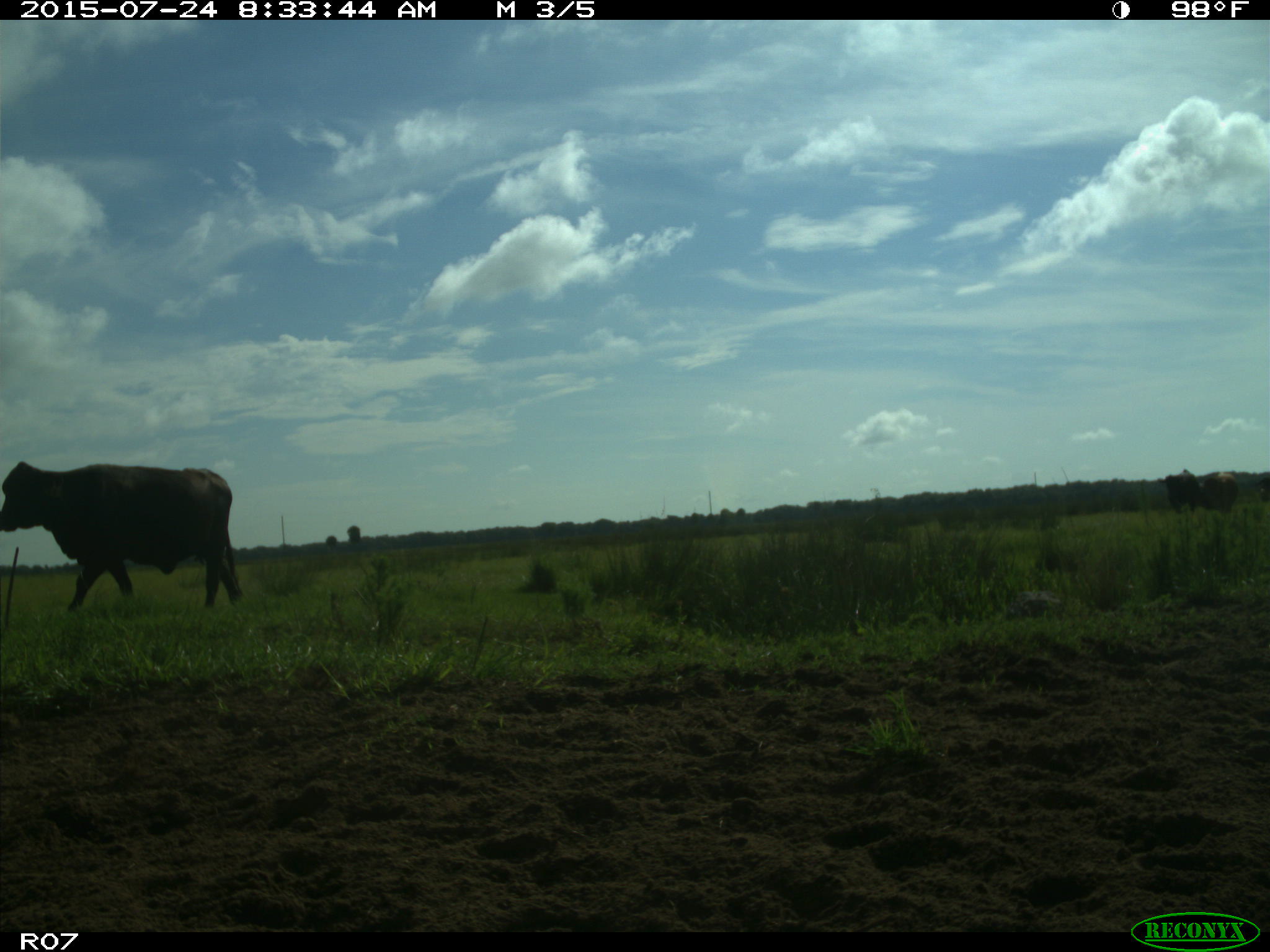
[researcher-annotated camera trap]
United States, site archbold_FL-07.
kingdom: Animalia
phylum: Chordata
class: Mammalia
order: Artiodactyla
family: Bovidae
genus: Bos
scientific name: Bos taurus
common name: domestic cow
Bos taurus (domestic cow).